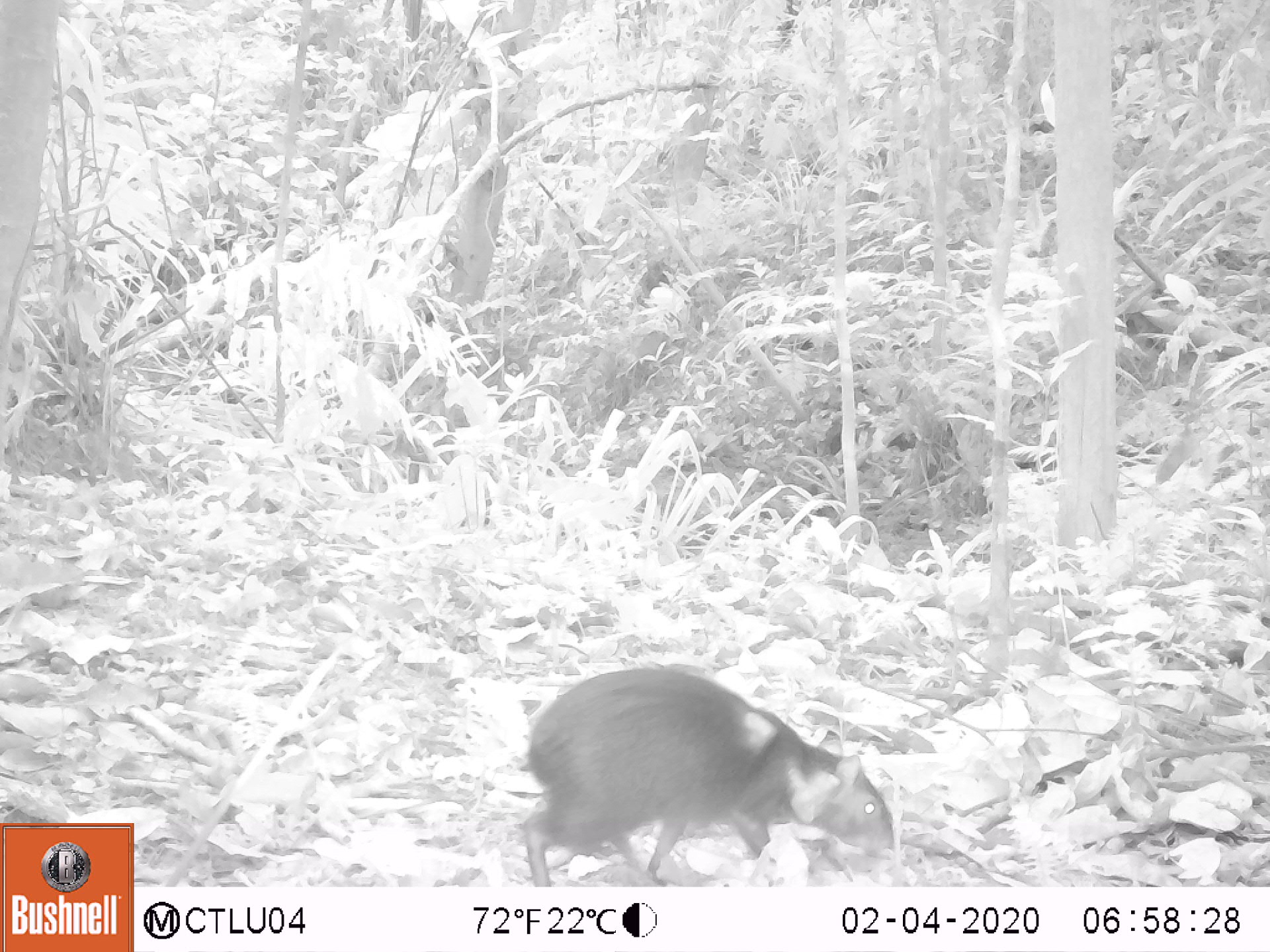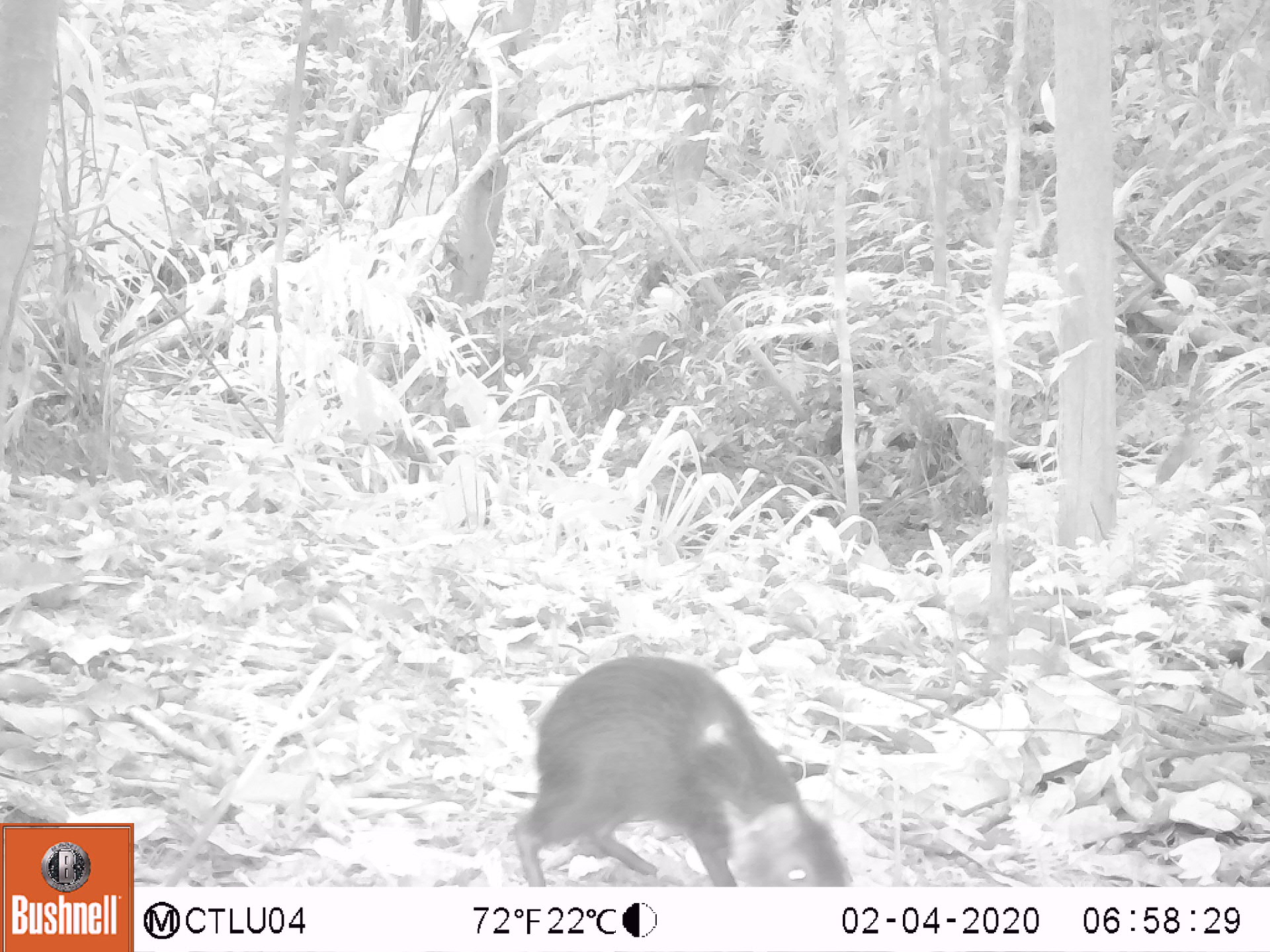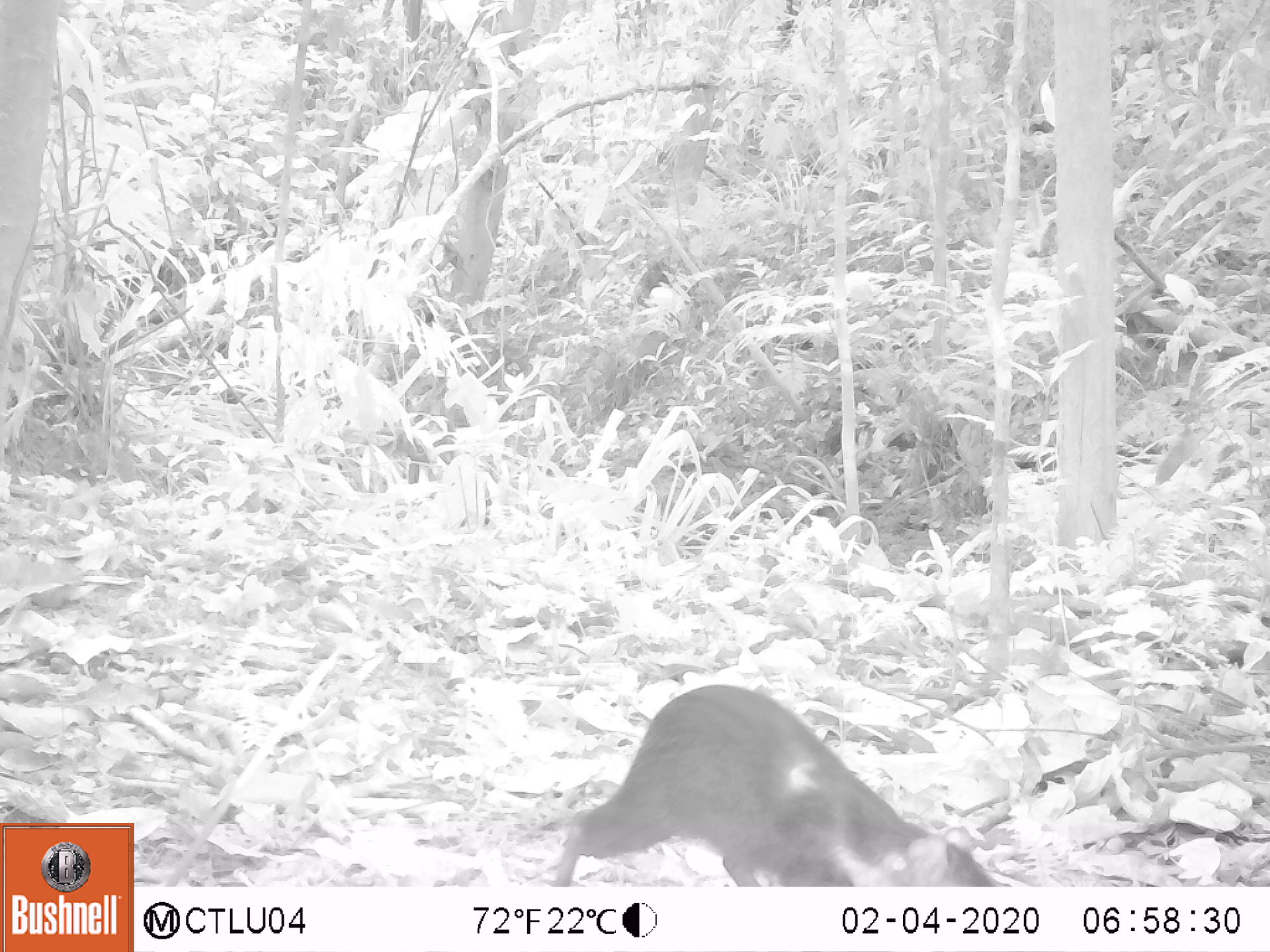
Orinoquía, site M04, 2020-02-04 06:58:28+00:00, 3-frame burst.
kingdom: Animalia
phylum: Chordata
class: Mammalia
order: Rodentia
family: Dasyproctidae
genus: Dasyprocta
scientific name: Dasyprocta fuliginosa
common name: black agouti